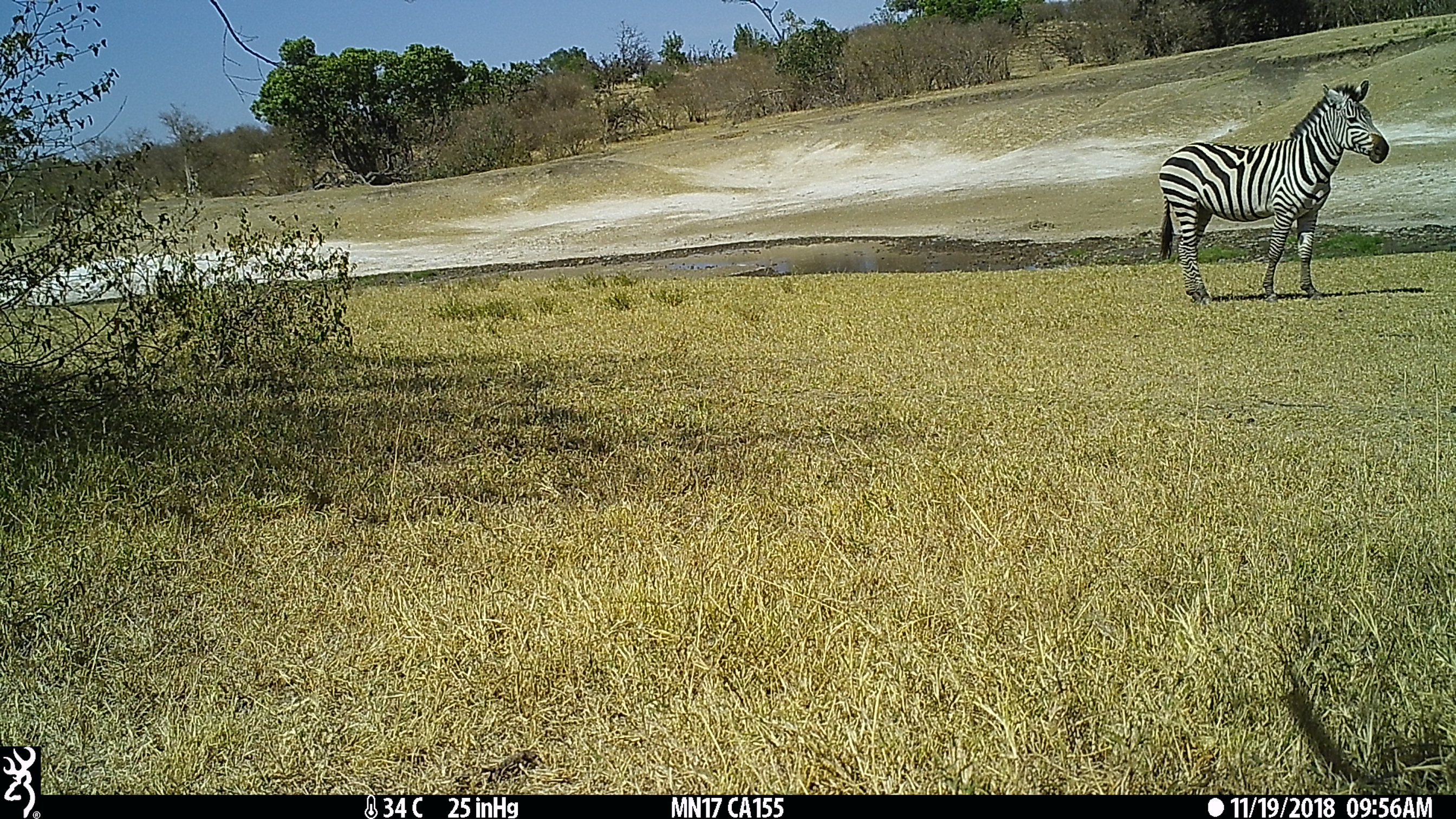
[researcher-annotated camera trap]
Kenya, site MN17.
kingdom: Animalia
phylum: Chordata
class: Mammalia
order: Perissodactyla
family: Equidae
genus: Equus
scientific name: Equus quagga burchellii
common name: burchell's zebra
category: zebra